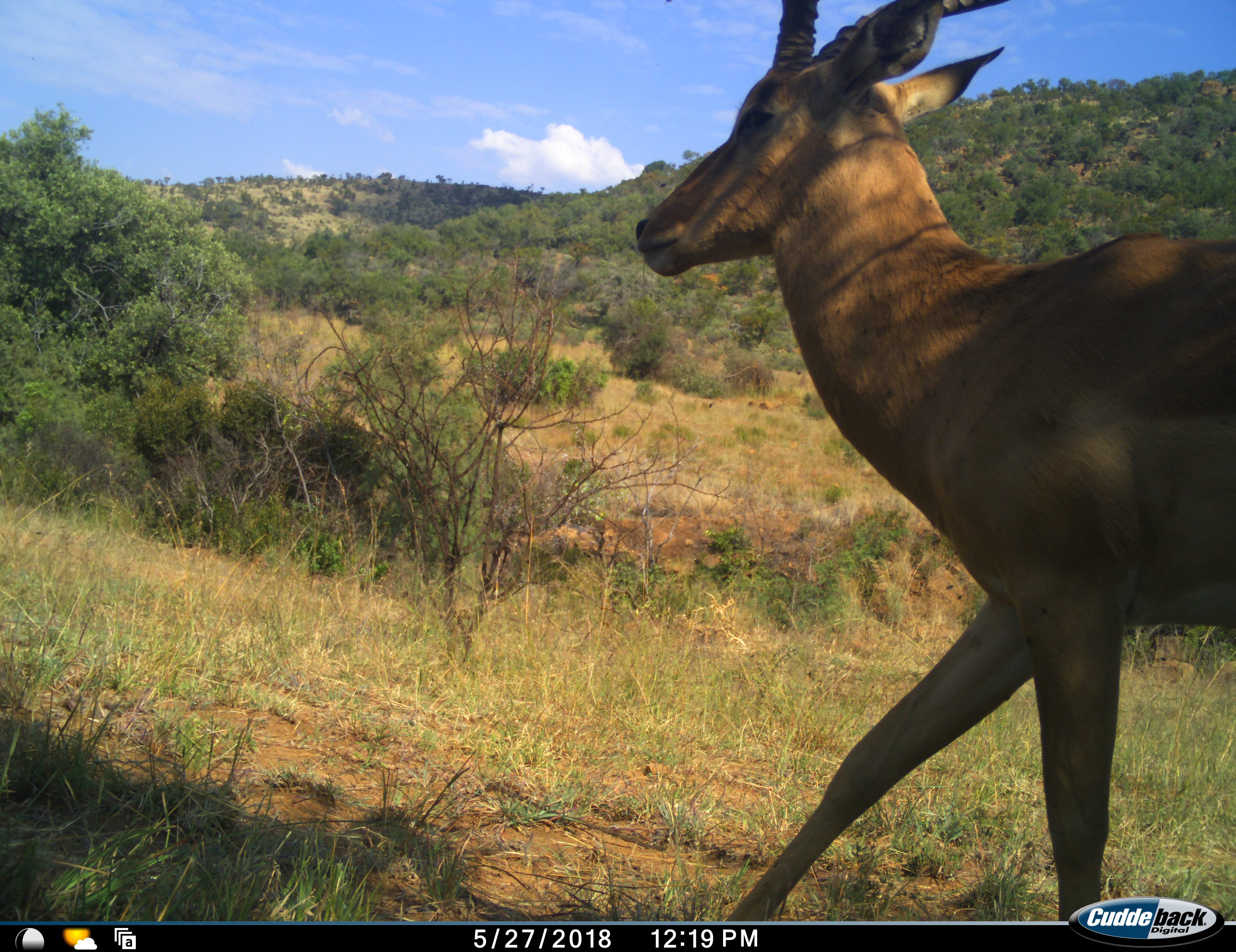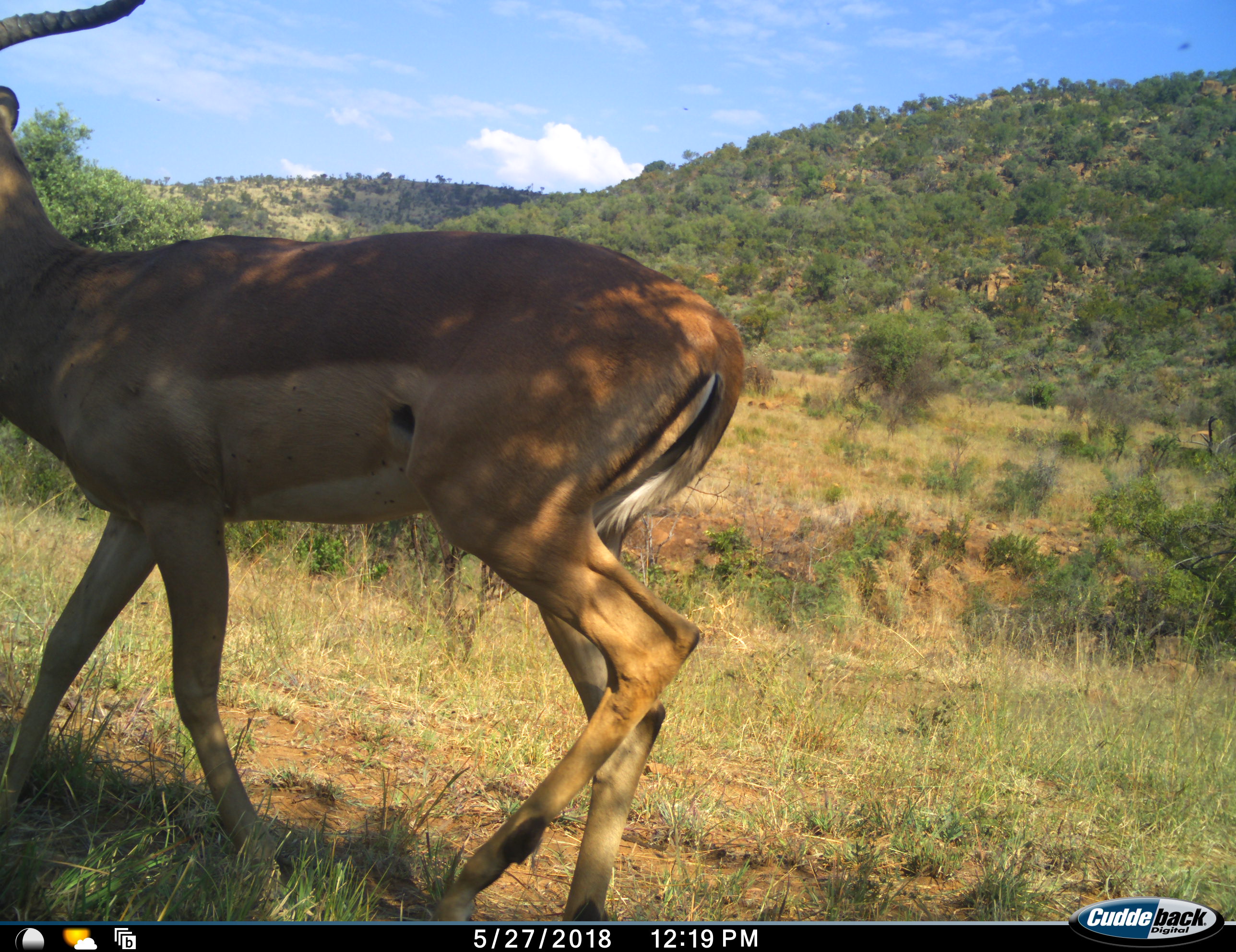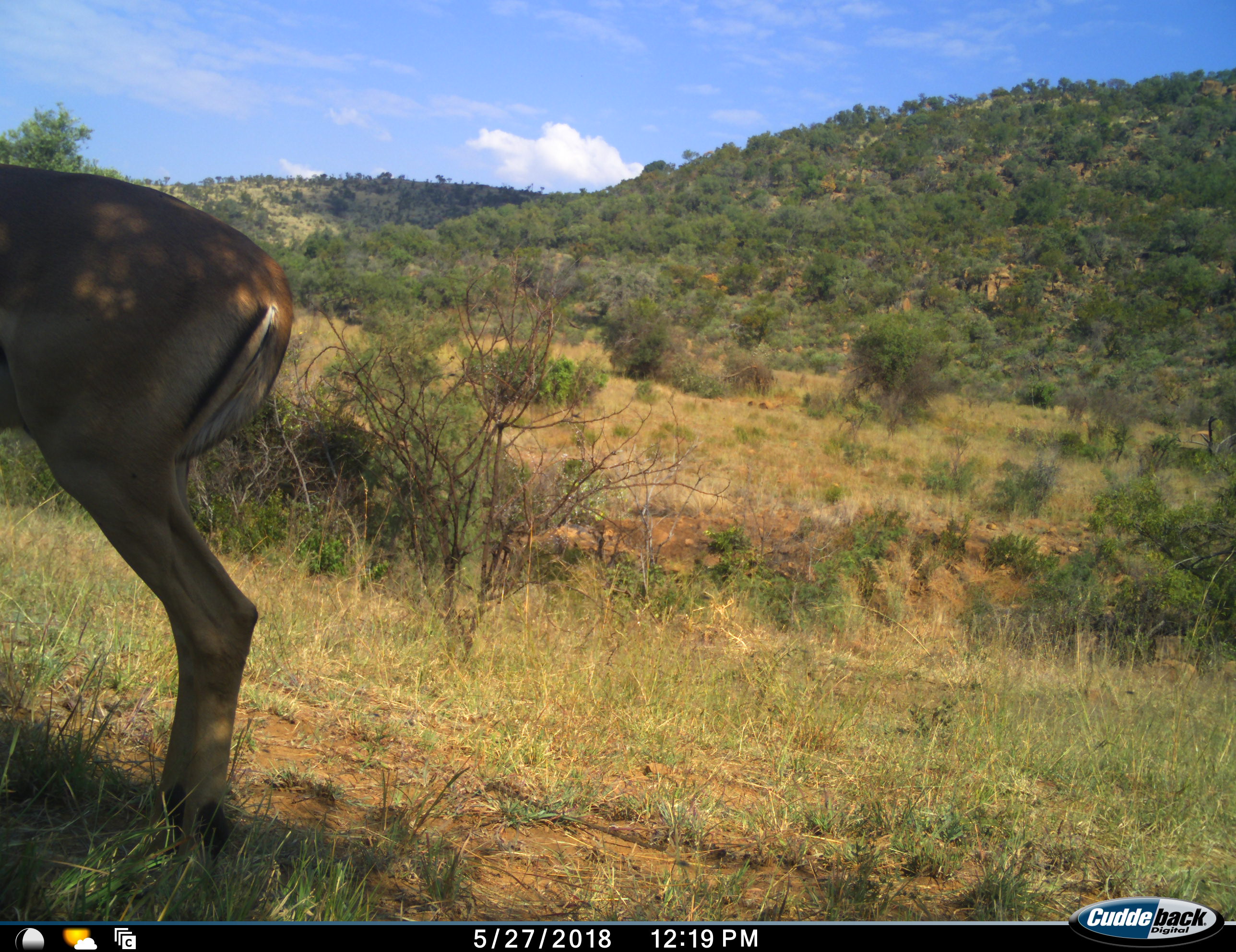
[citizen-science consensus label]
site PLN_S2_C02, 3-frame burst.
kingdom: Animalia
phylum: Chordata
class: Mammalia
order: Artiodactyla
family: Bovidae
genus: Aepyceros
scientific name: Aepyceros melampus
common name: impala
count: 1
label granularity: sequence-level